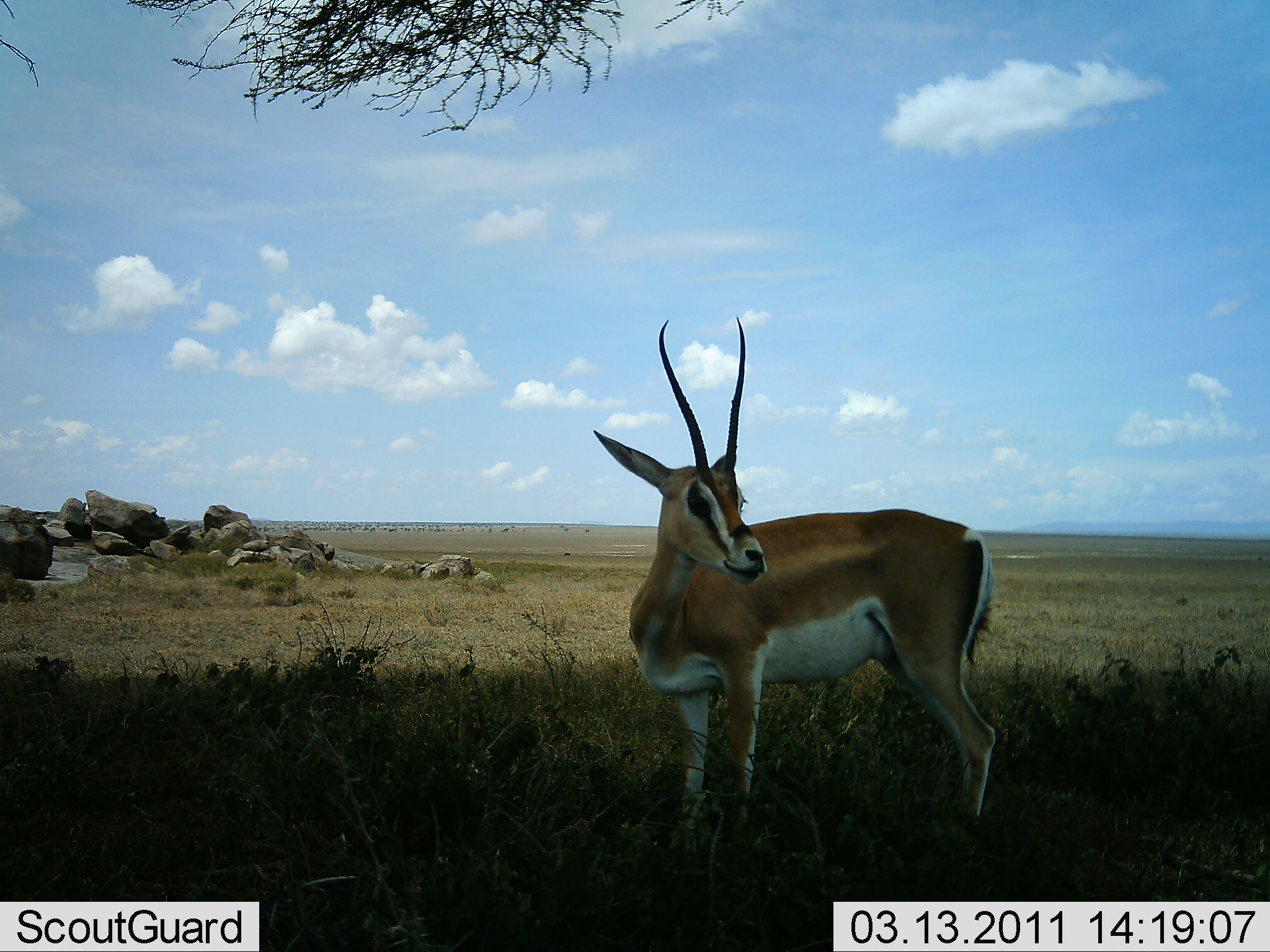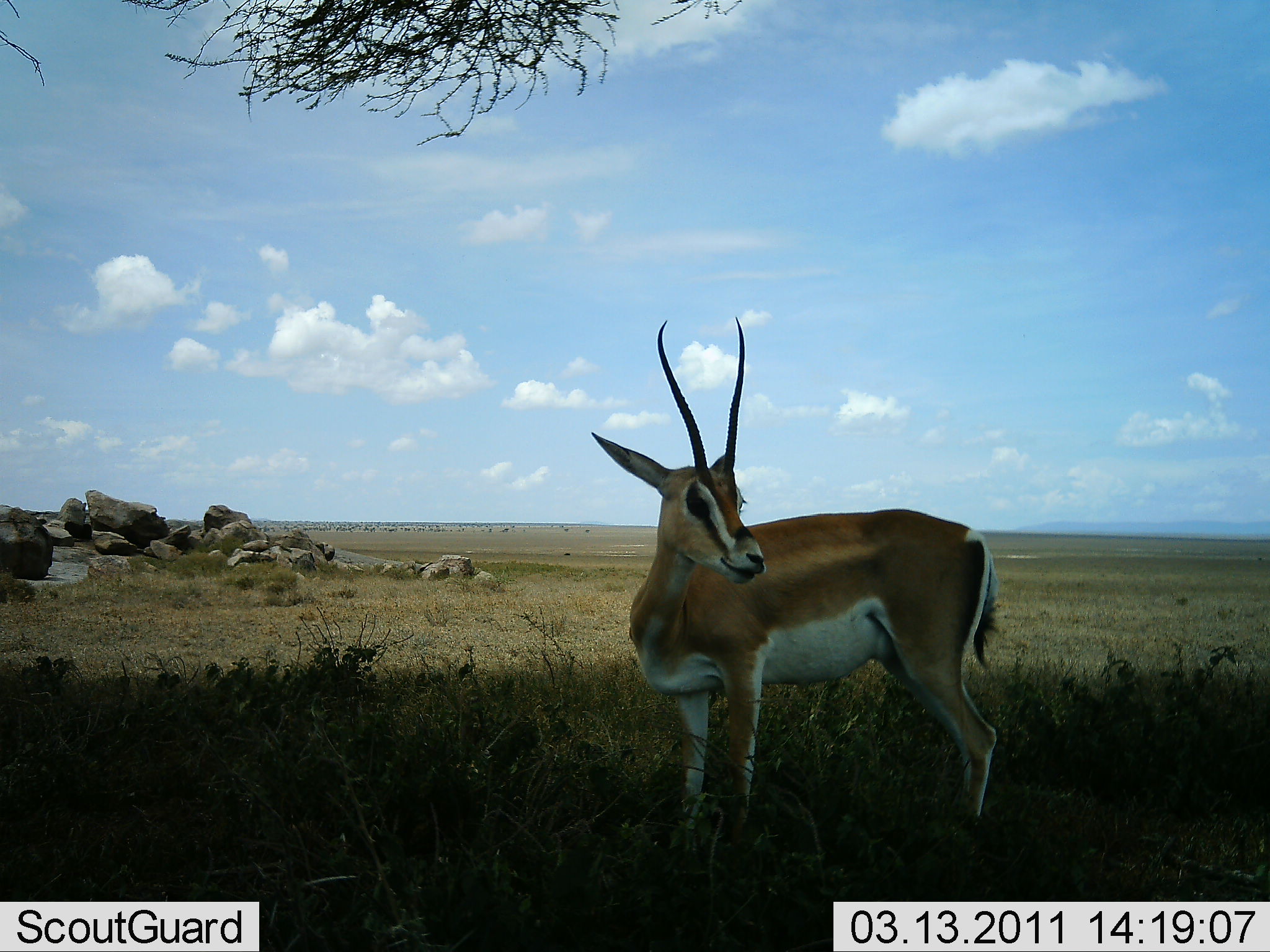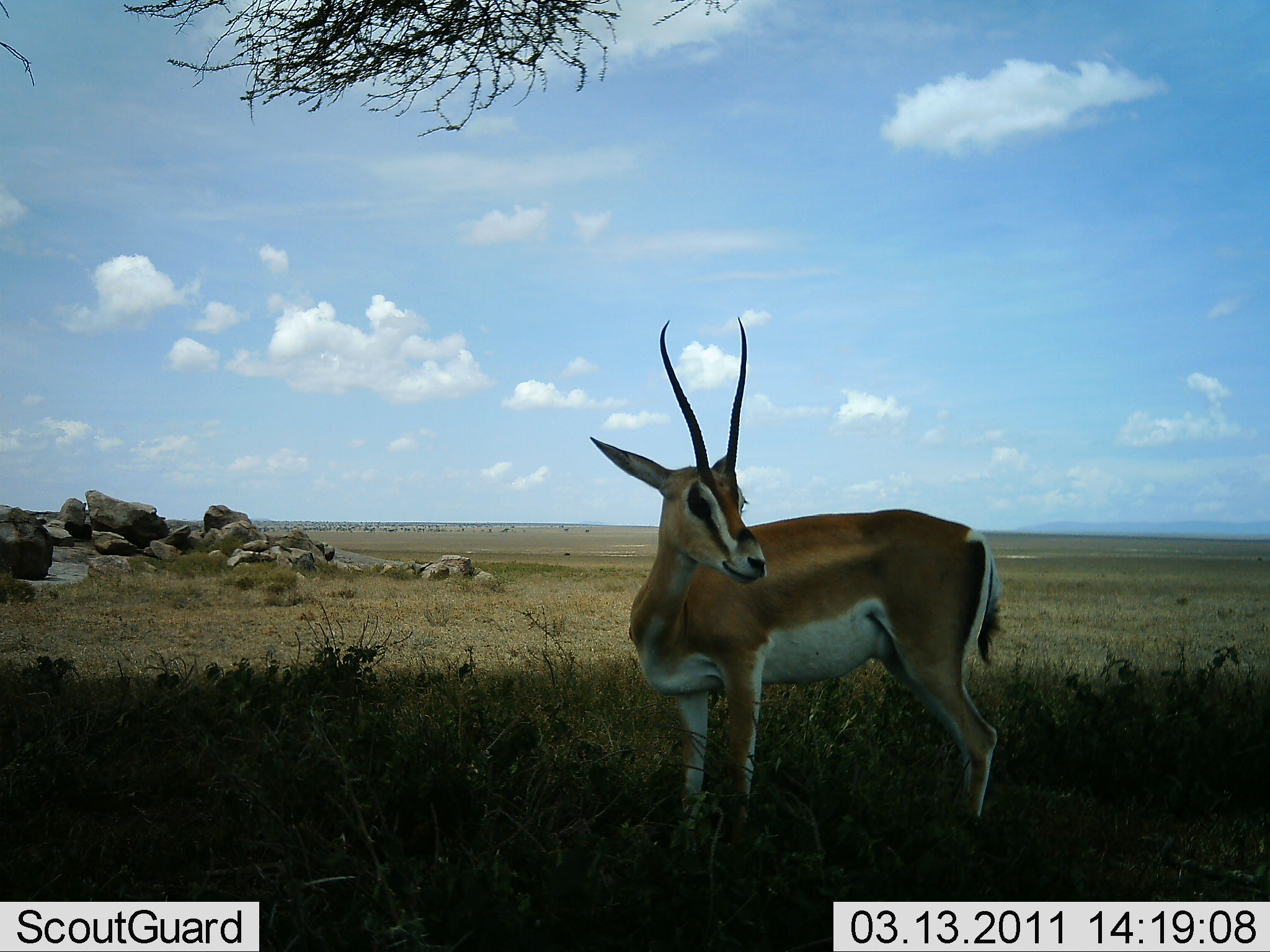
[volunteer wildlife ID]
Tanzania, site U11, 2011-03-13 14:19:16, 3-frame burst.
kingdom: Animalia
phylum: Chordata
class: Mammalia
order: Artiodactyla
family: Bovidae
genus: Nanger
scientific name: Nanger granti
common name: grant's gazelle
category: gazellegrants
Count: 1.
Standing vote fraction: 100%.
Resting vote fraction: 0%.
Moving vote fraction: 0%.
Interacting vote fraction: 0%.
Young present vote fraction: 0%.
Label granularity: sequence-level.